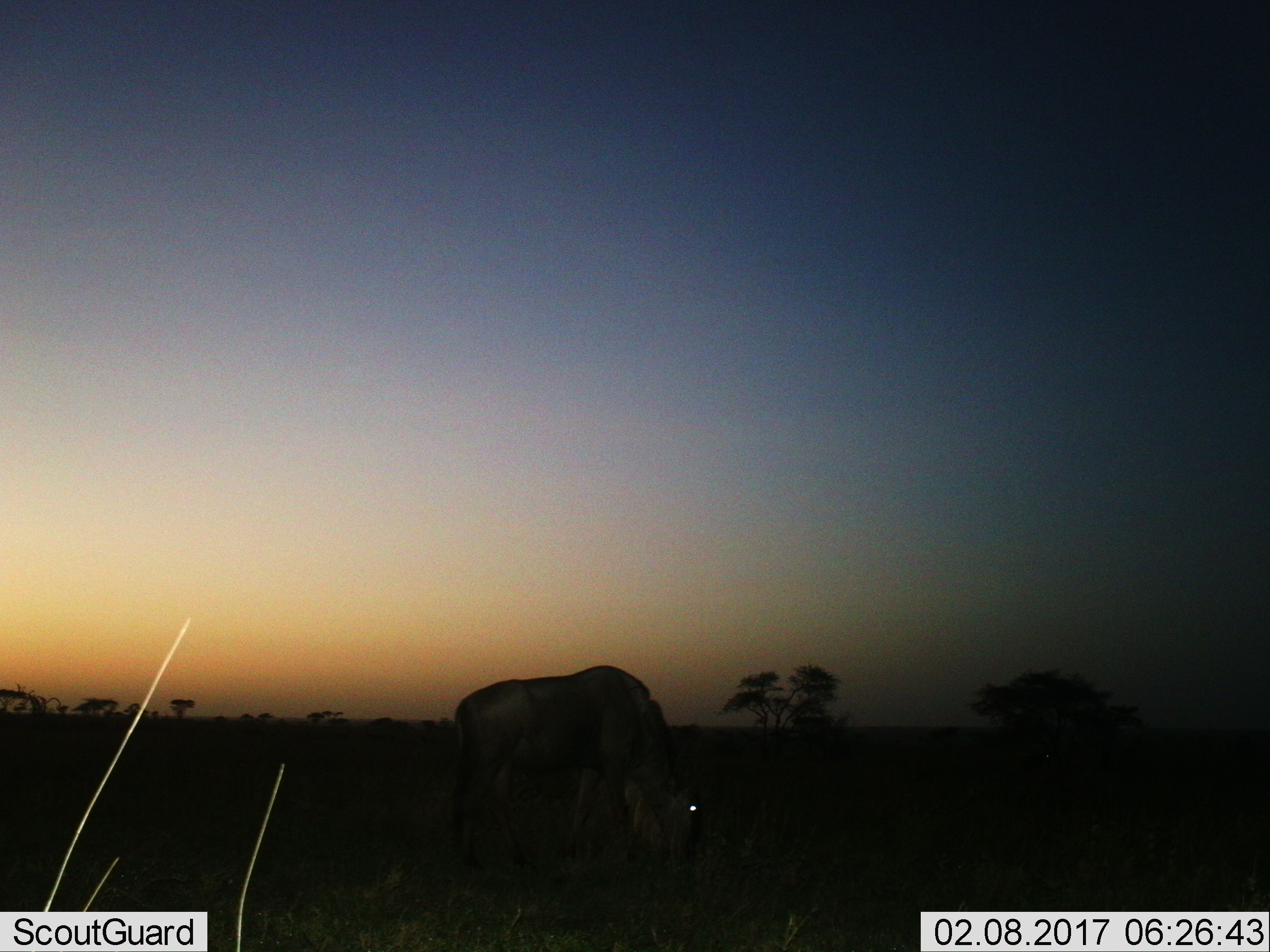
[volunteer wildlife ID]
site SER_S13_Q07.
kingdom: Animalia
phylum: Chordata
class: Mammalia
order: Artiodactyla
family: Bovidae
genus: Connochaetes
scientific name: Connochaetes taurinus taurinus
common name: blue wildebeest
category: wildebeestblue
Wildebeestblue (blue wildebeest) (Connochaetes taurinus taurinus), count 1. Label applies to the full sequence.